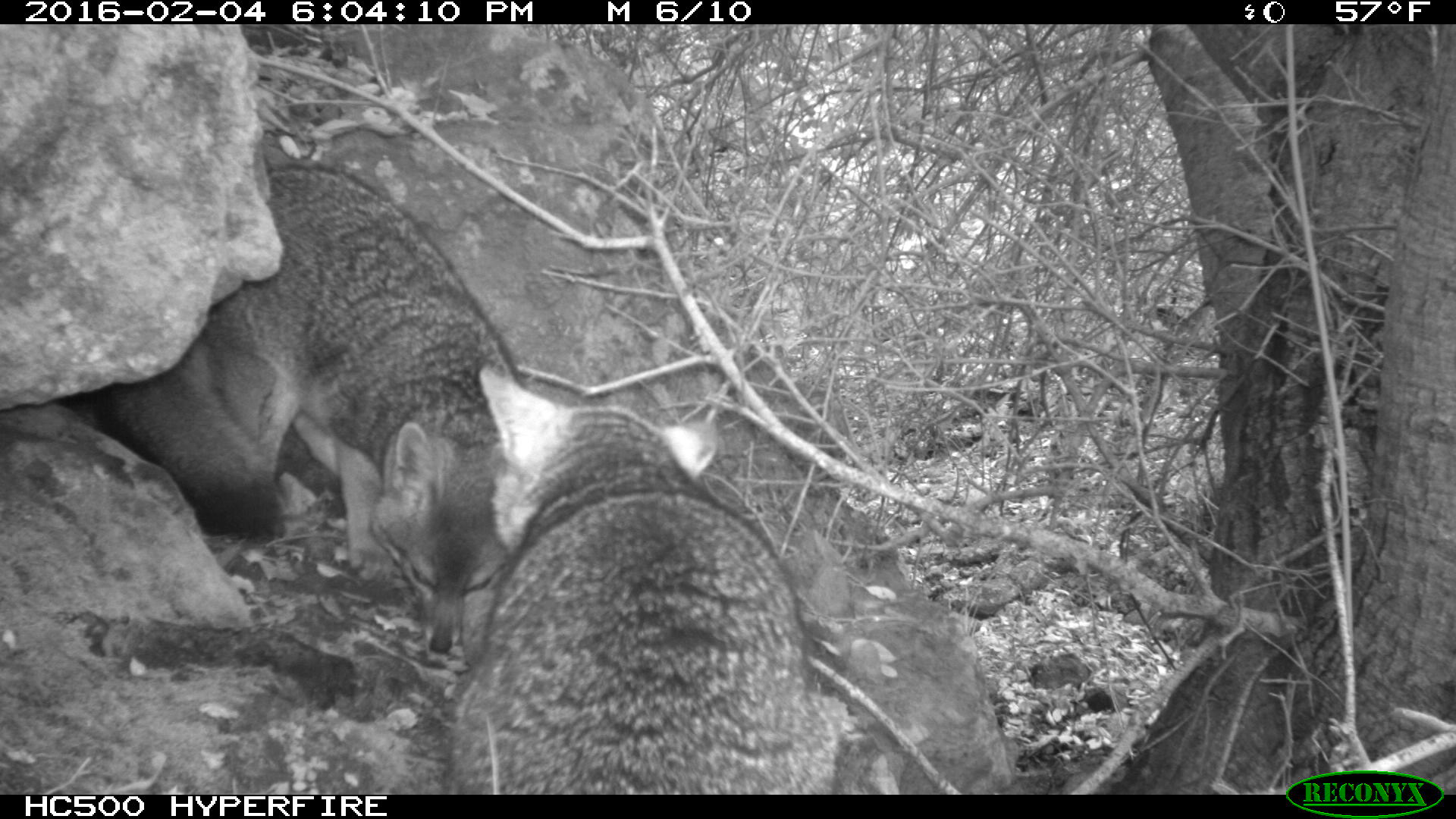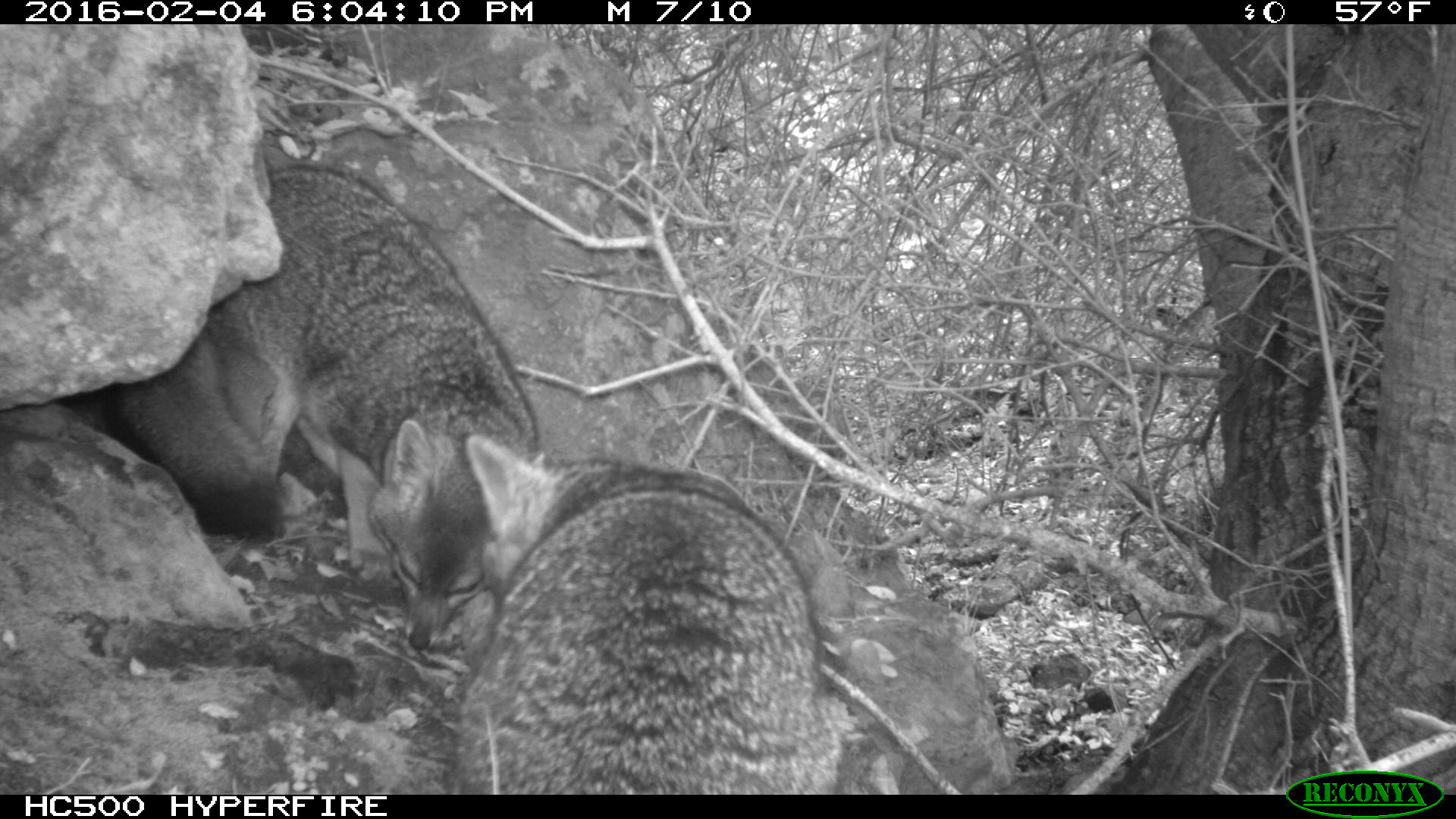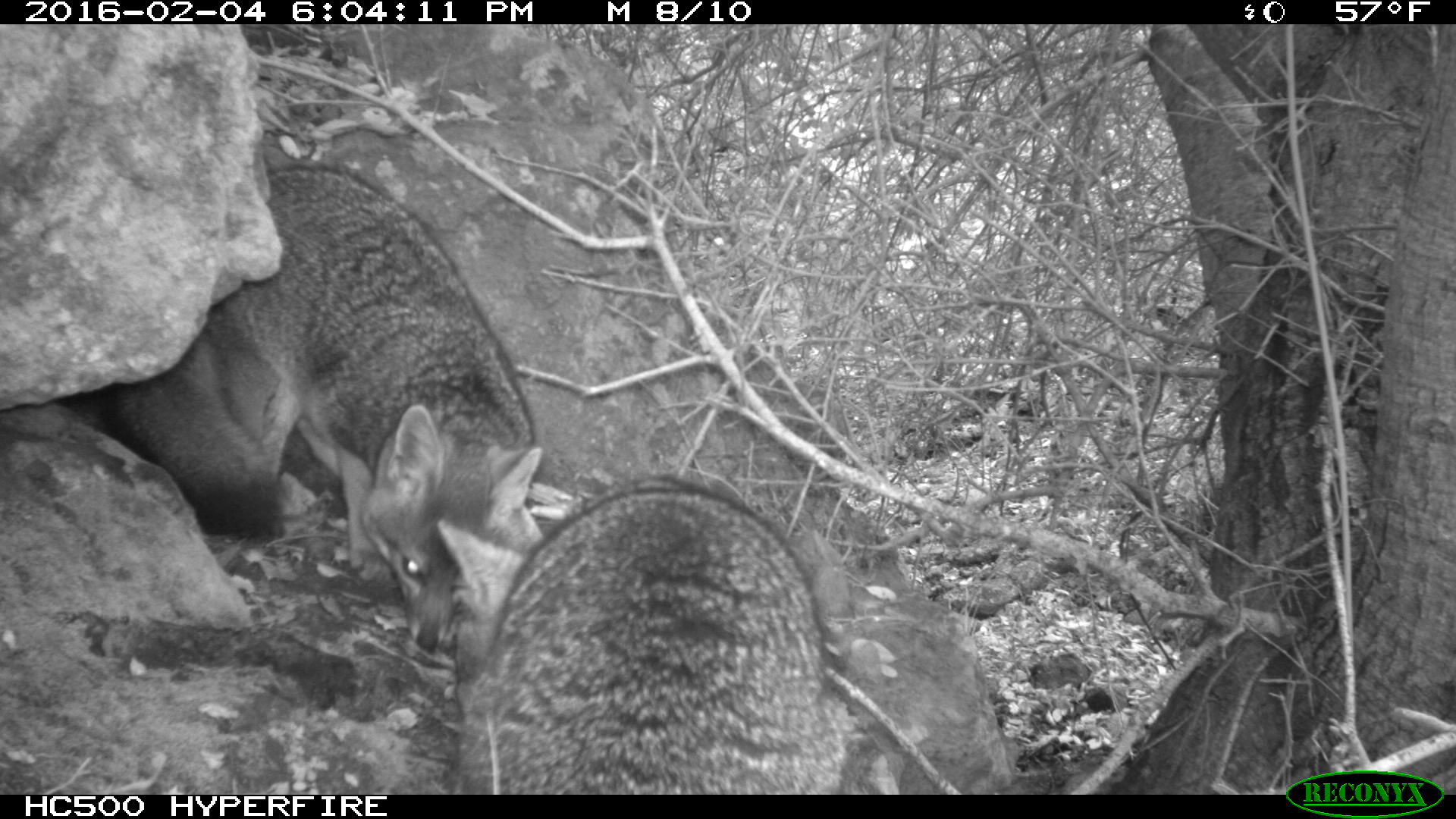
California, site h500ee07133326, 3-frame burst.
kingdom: Animalia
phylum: Chordata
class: Mammalia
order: Carnivora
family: Canidae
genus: Urocyon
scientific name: Urocyon littoralis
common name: island fox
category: fox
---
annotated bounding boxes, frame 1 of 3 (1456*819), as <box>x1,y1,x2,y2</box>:
fox: <box>86,167,523,657</box>; <box>446,366,835,792</box>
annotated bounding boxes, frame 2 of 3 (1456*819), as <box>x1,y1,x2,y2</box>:
fox: <box>108,165,538,650</box>; <box>444,429,840,794</box>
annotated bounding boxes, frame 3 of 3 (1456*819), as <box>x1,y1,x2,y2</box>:
fox: <box>102,165,541,648</box>; <box>439,476,839,794</box>